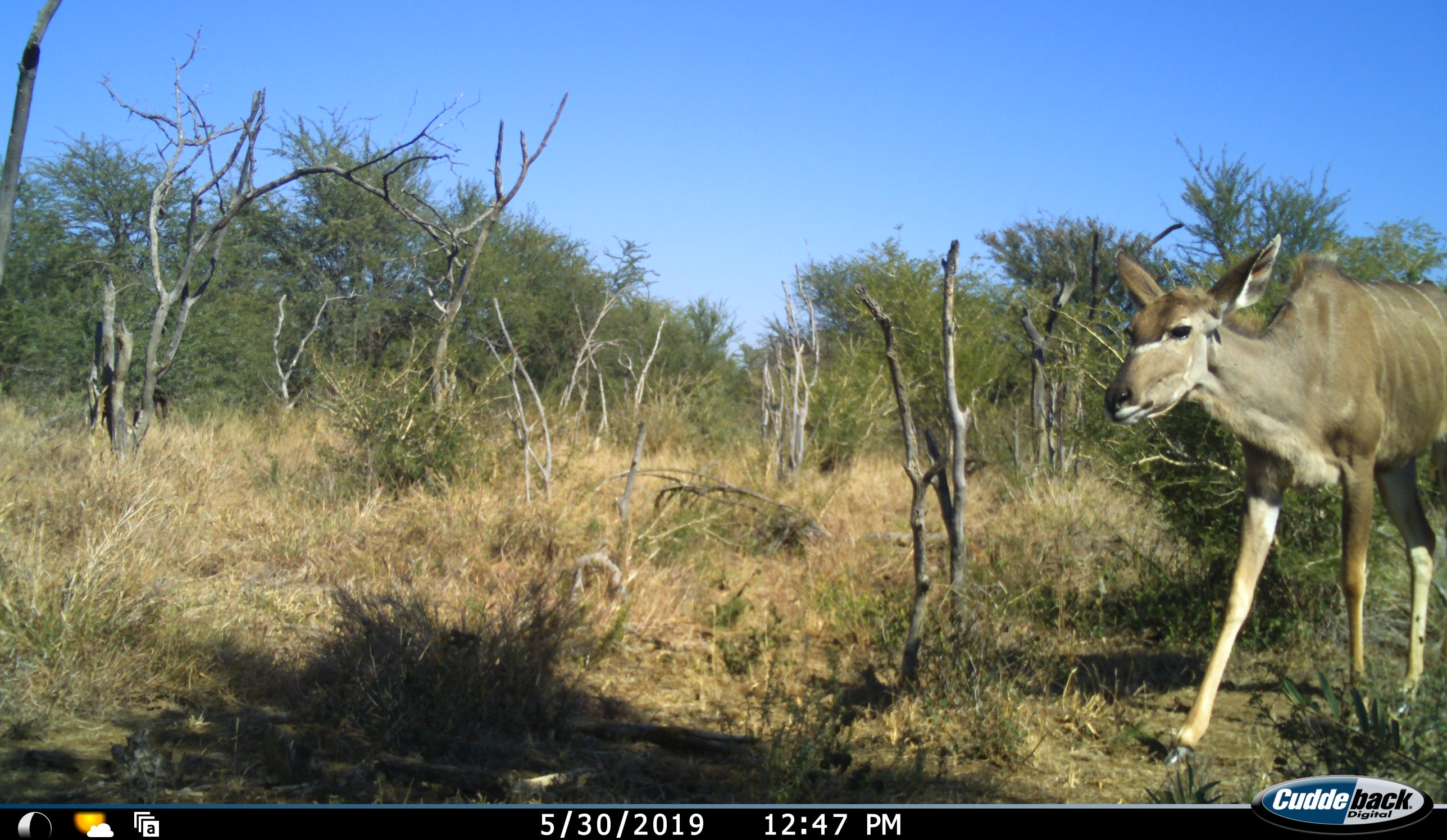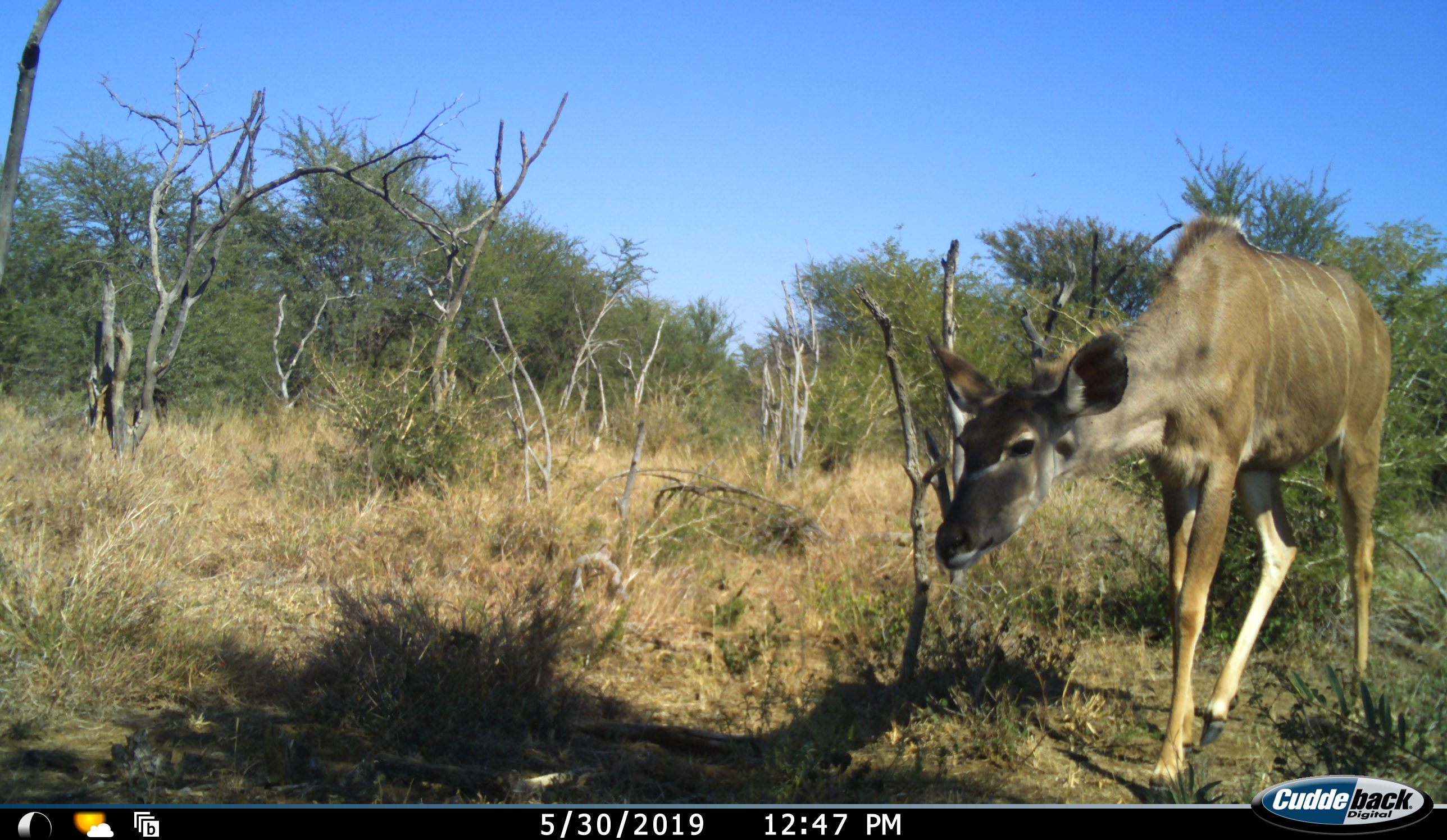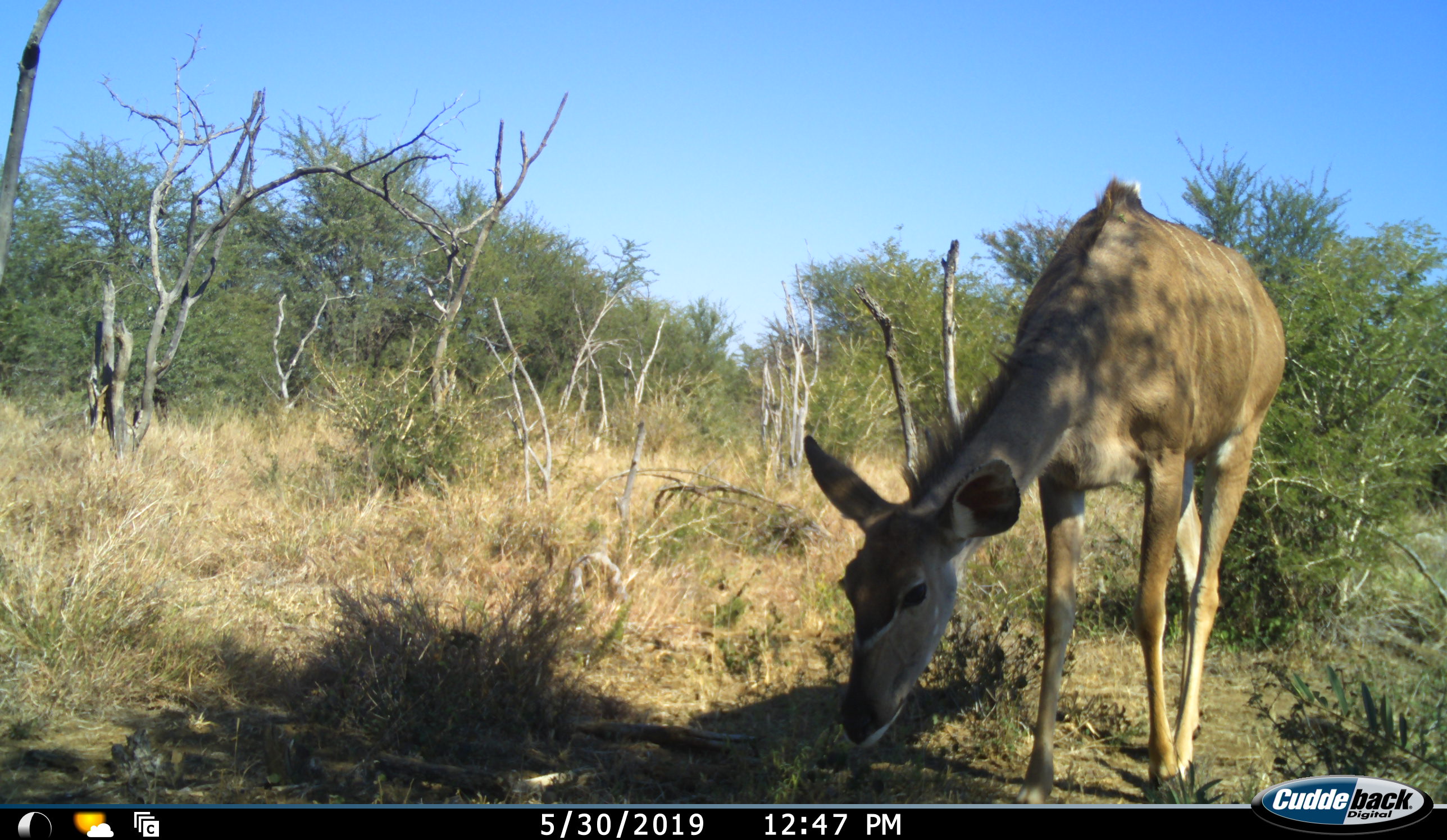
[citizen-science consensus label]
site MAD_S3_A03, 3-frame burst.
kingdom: Animalia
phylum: Chordata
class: Mammalia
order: Artiodactyla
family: Bovidae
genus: Tragelaphus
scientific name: Tragelaphus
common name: kudu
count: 1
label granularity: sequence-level